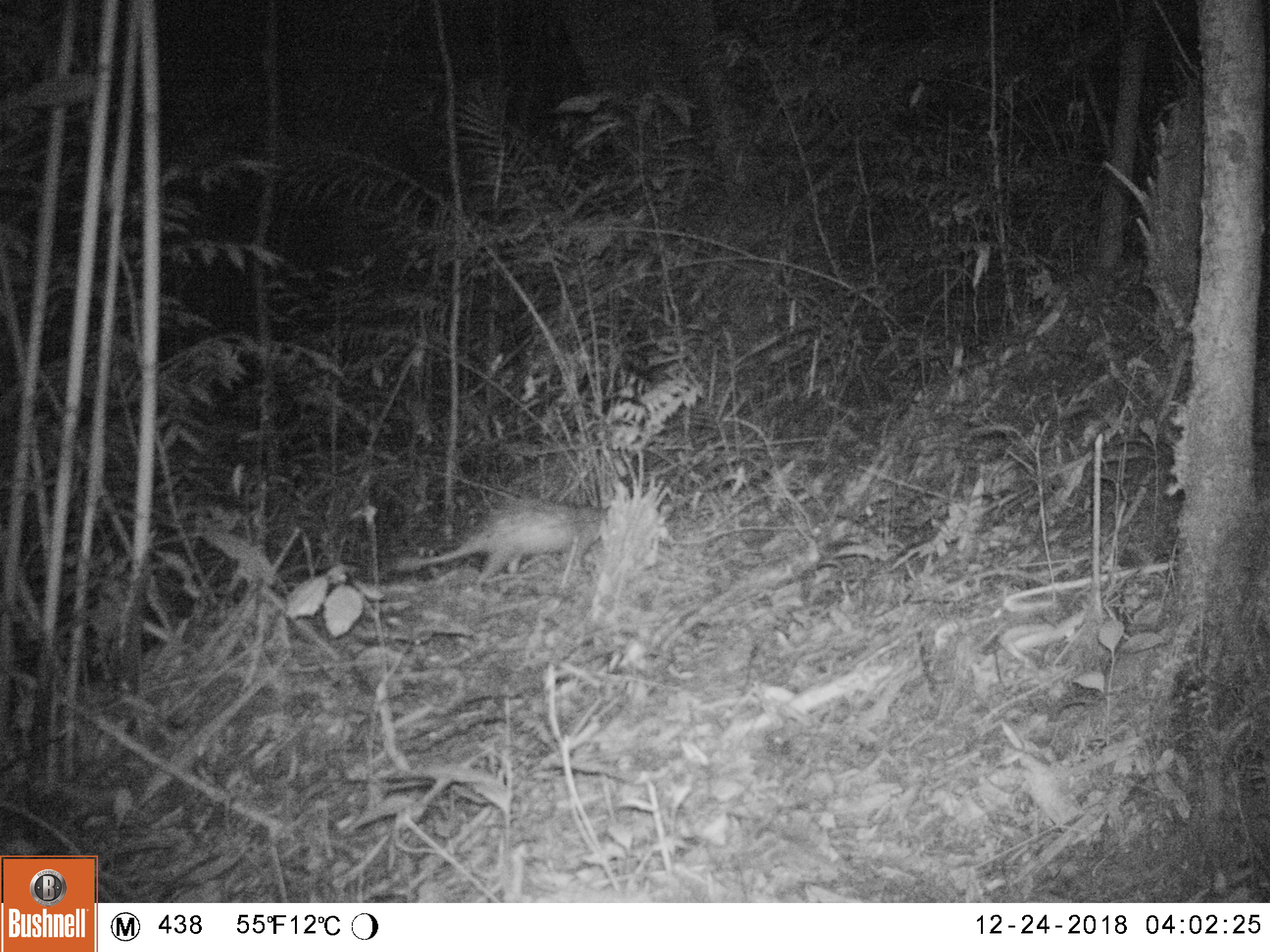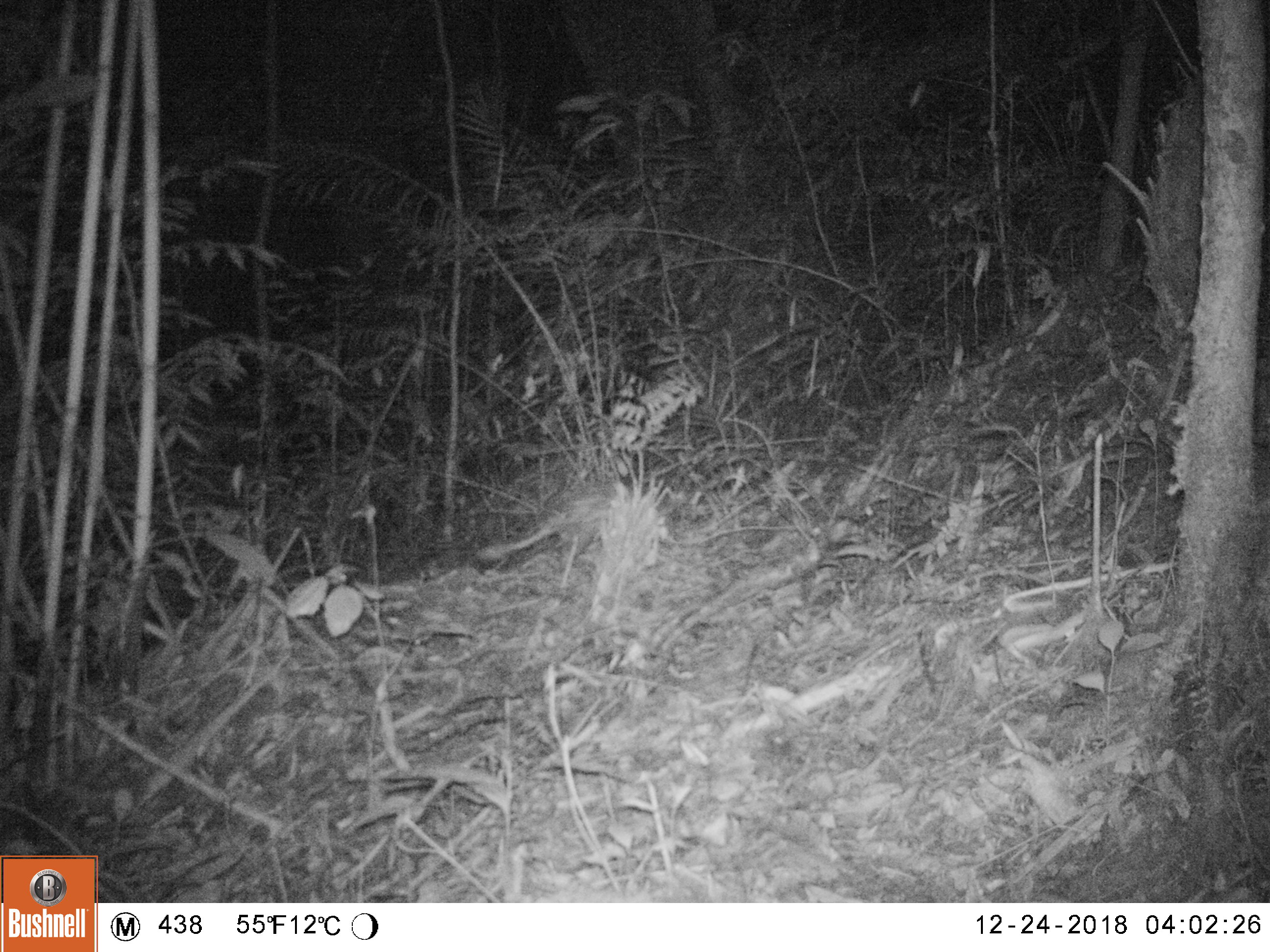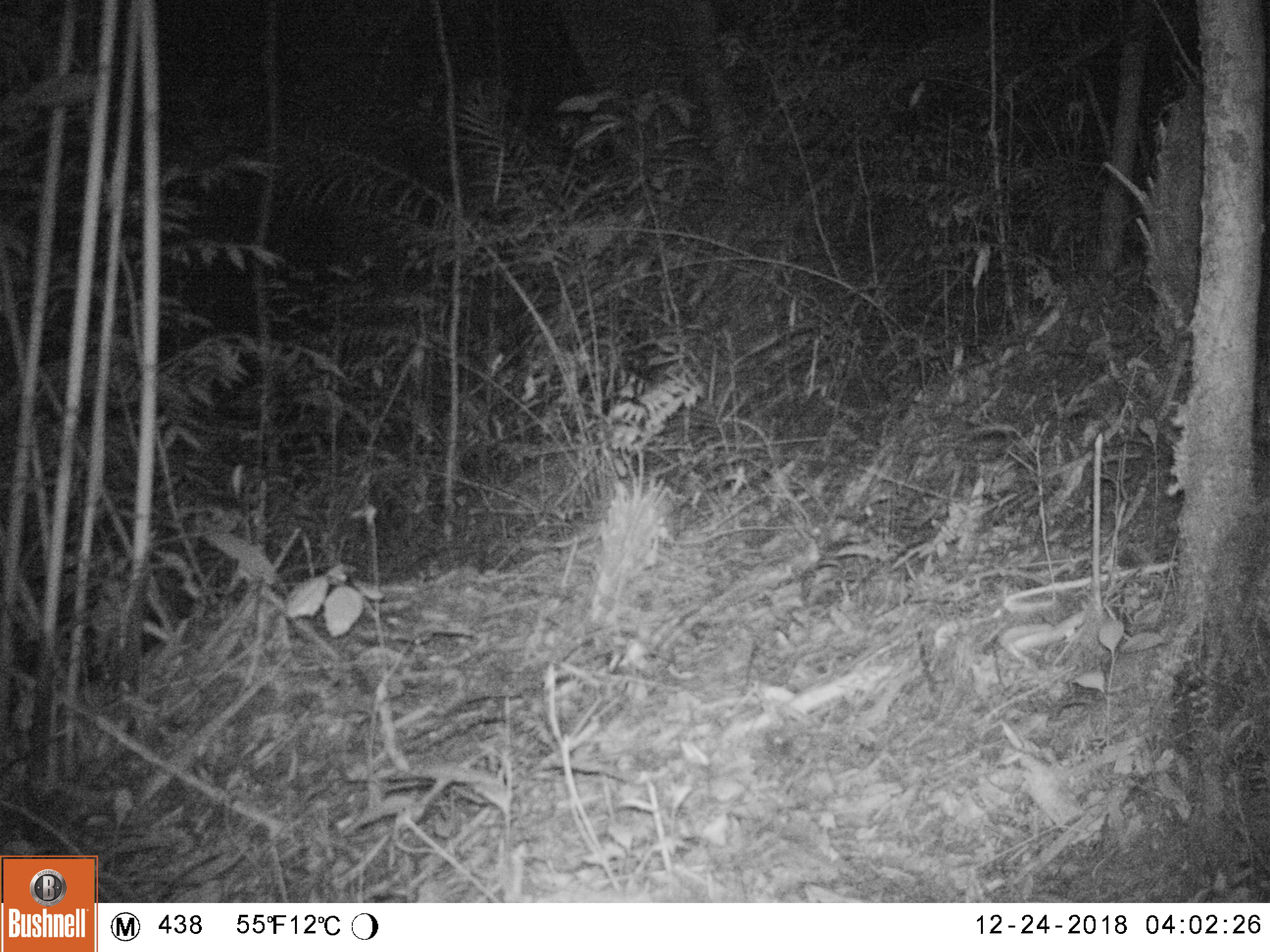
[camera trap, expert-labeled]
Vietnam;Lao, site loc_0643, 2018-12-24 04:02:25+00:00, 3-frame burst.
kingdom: Animalia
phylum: Chordata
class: Mammalia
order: Rodentia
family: Hystricidae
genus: Atherurus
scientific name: Atherurus macrourus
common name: asiatic brush-tailed porcupine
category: asiatic brush tailed porcupine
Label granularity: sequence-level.